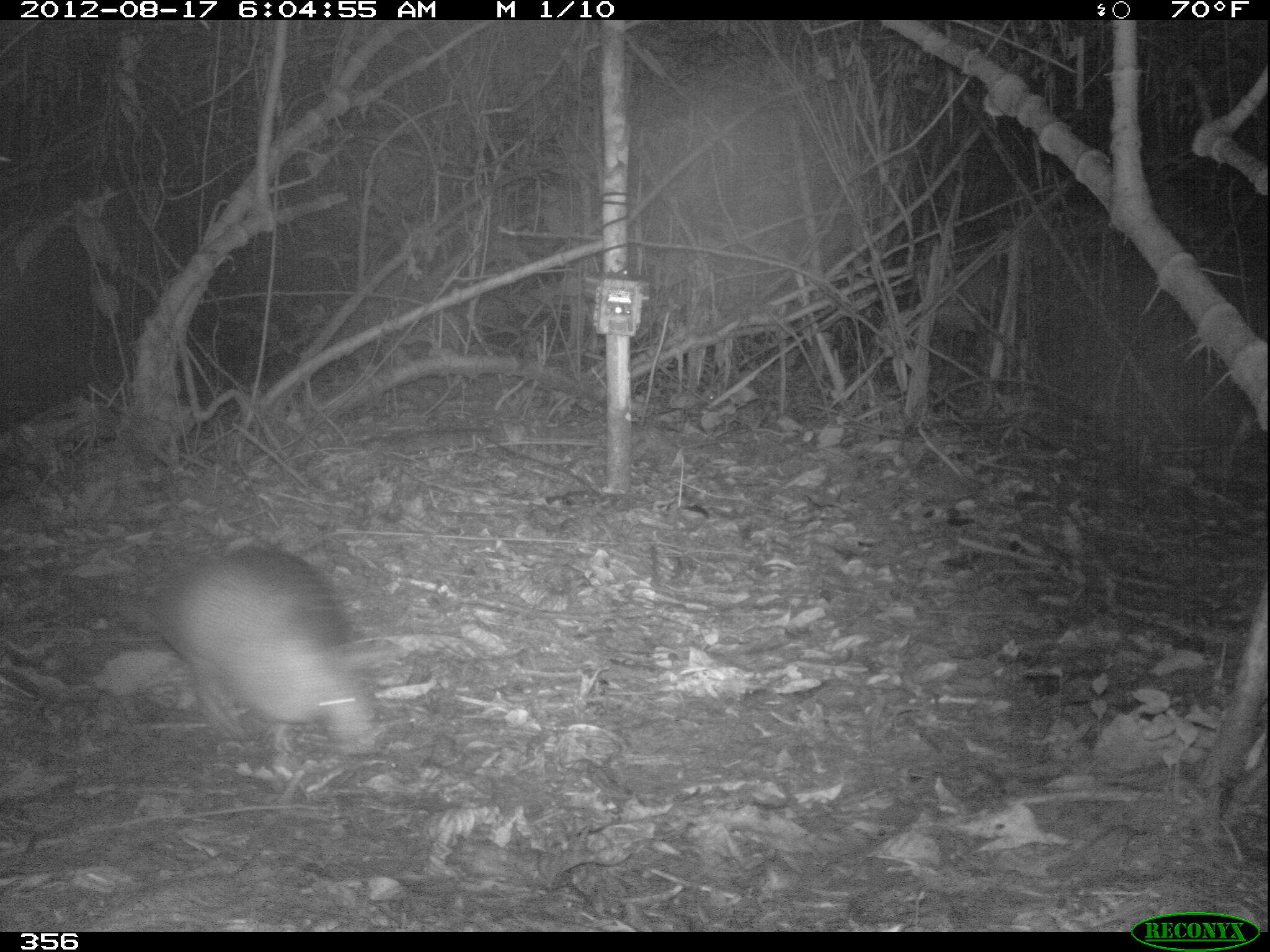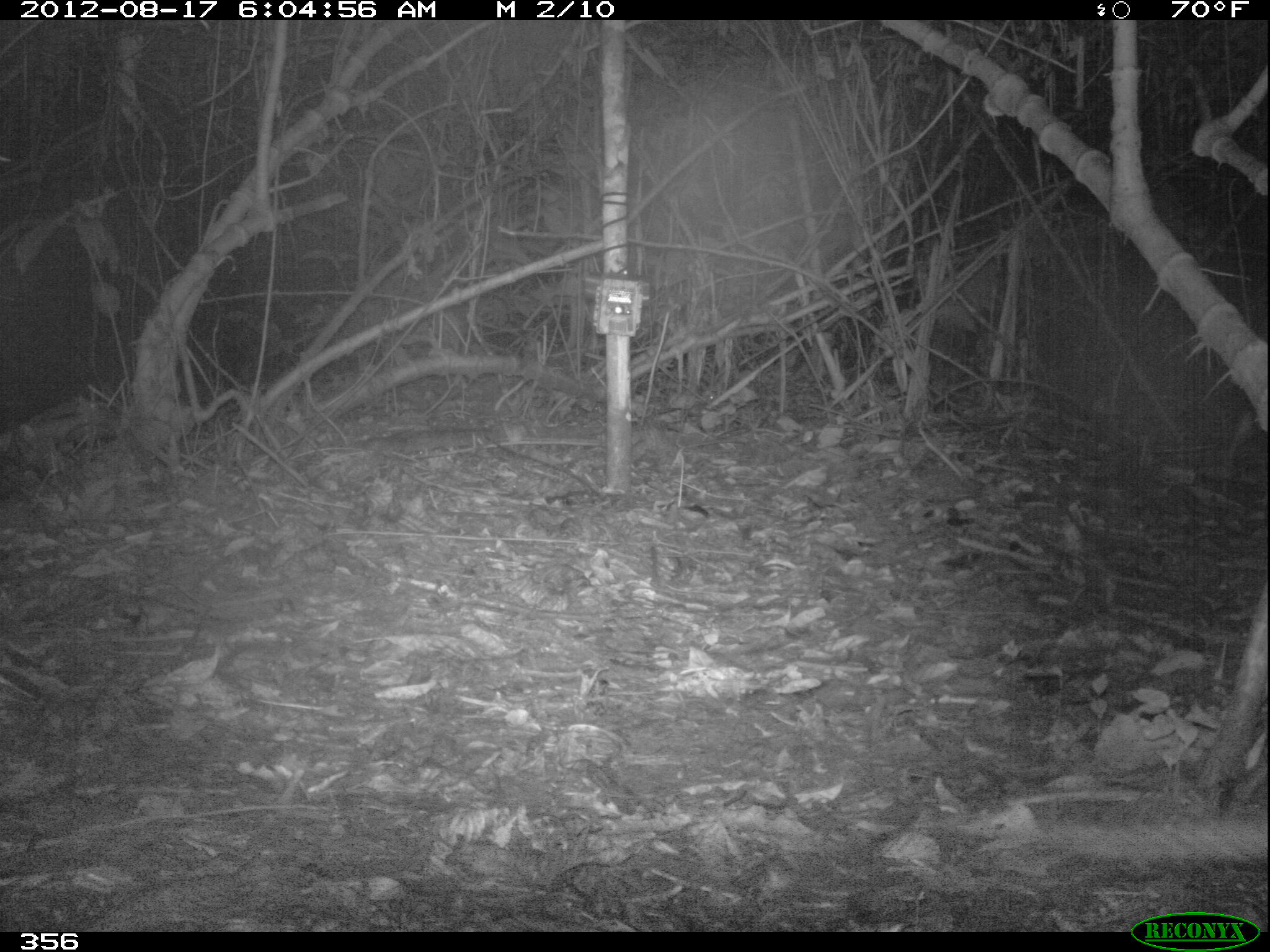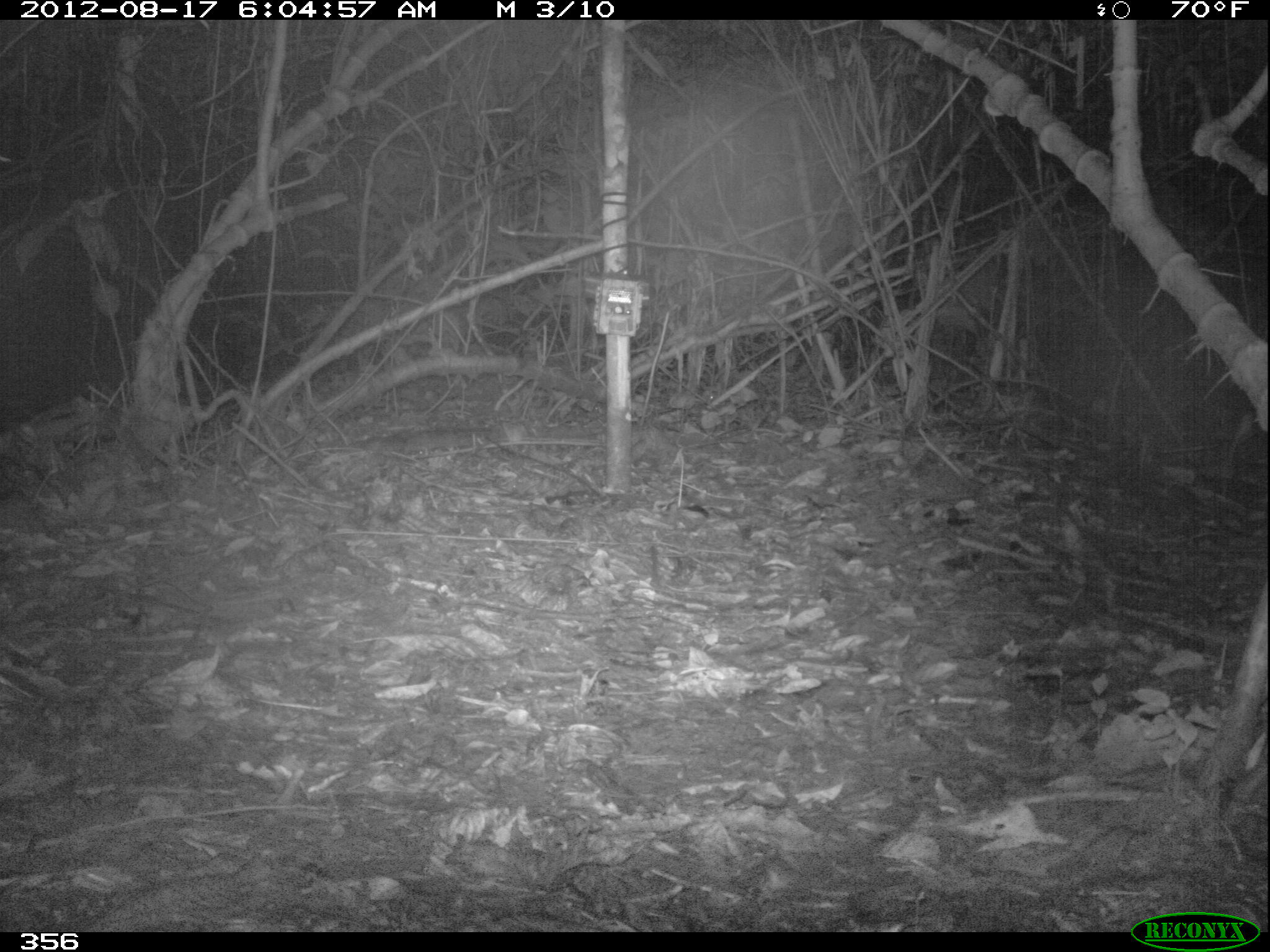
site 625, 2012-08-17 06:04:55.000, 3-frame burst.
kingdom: Animalia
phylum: Chordata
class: Mammalia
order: Cingulata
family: Dasypodidae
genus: Dasypus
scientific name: Dasypus novemcinctus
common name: nine-banded armadillo